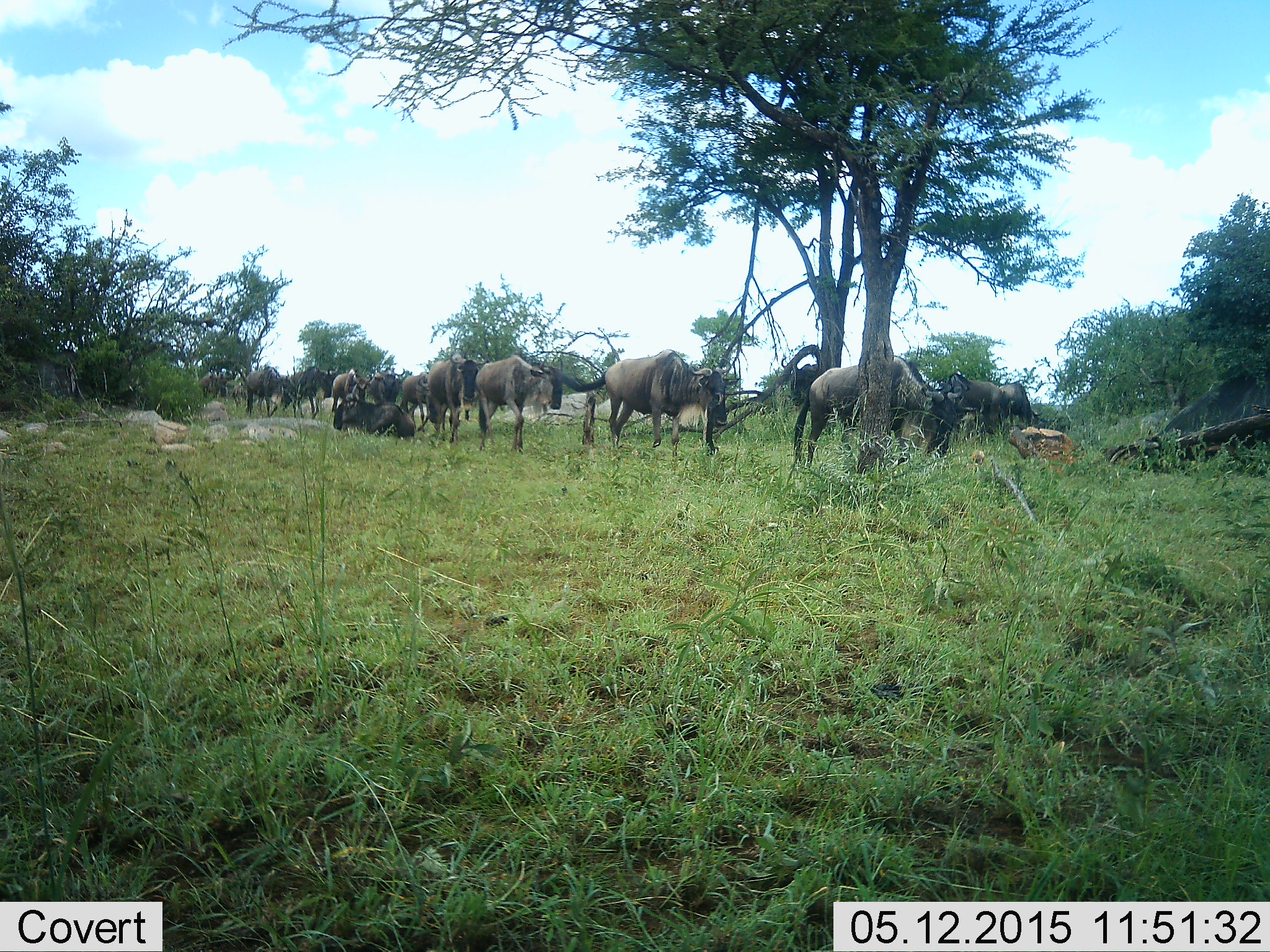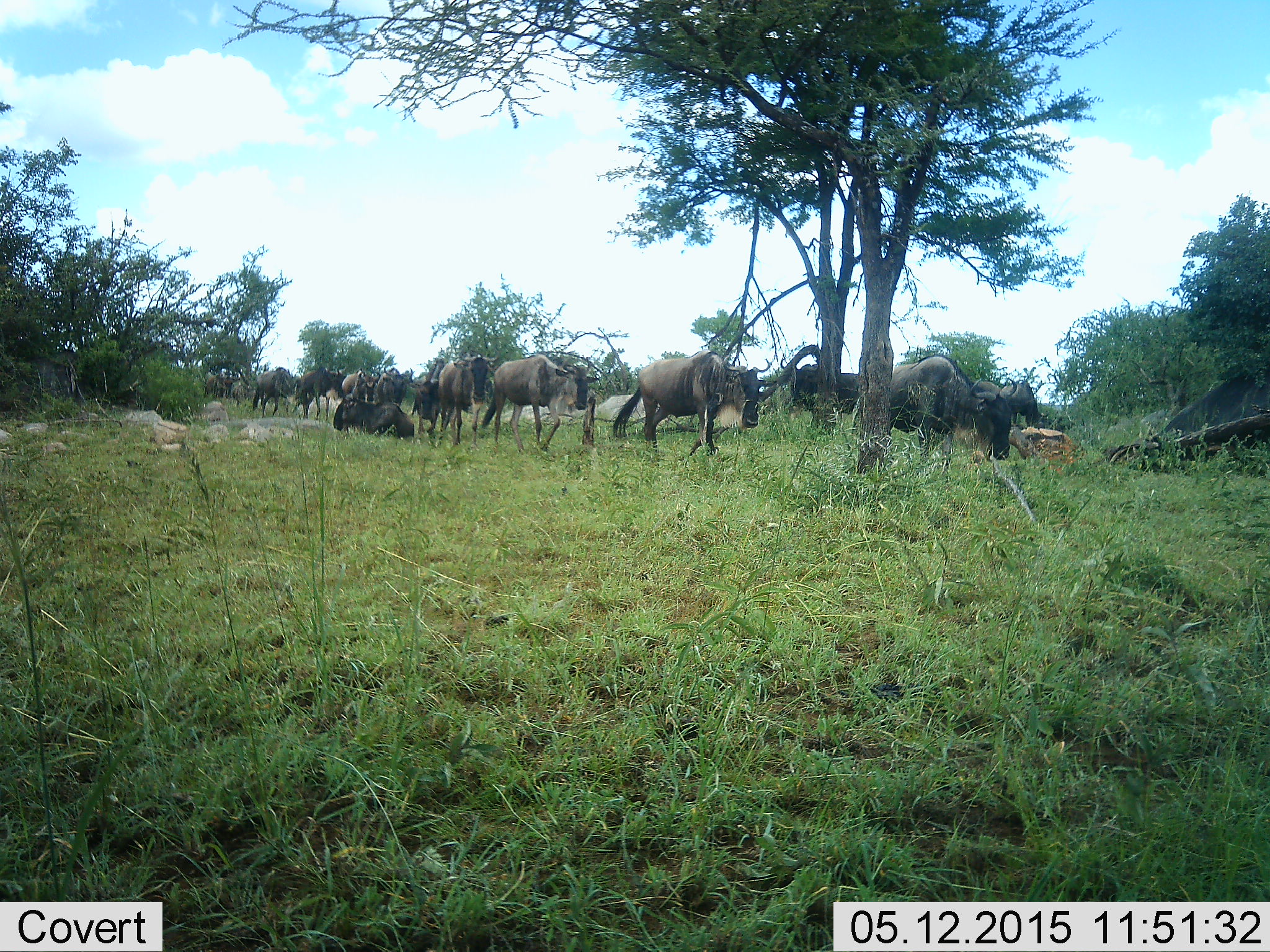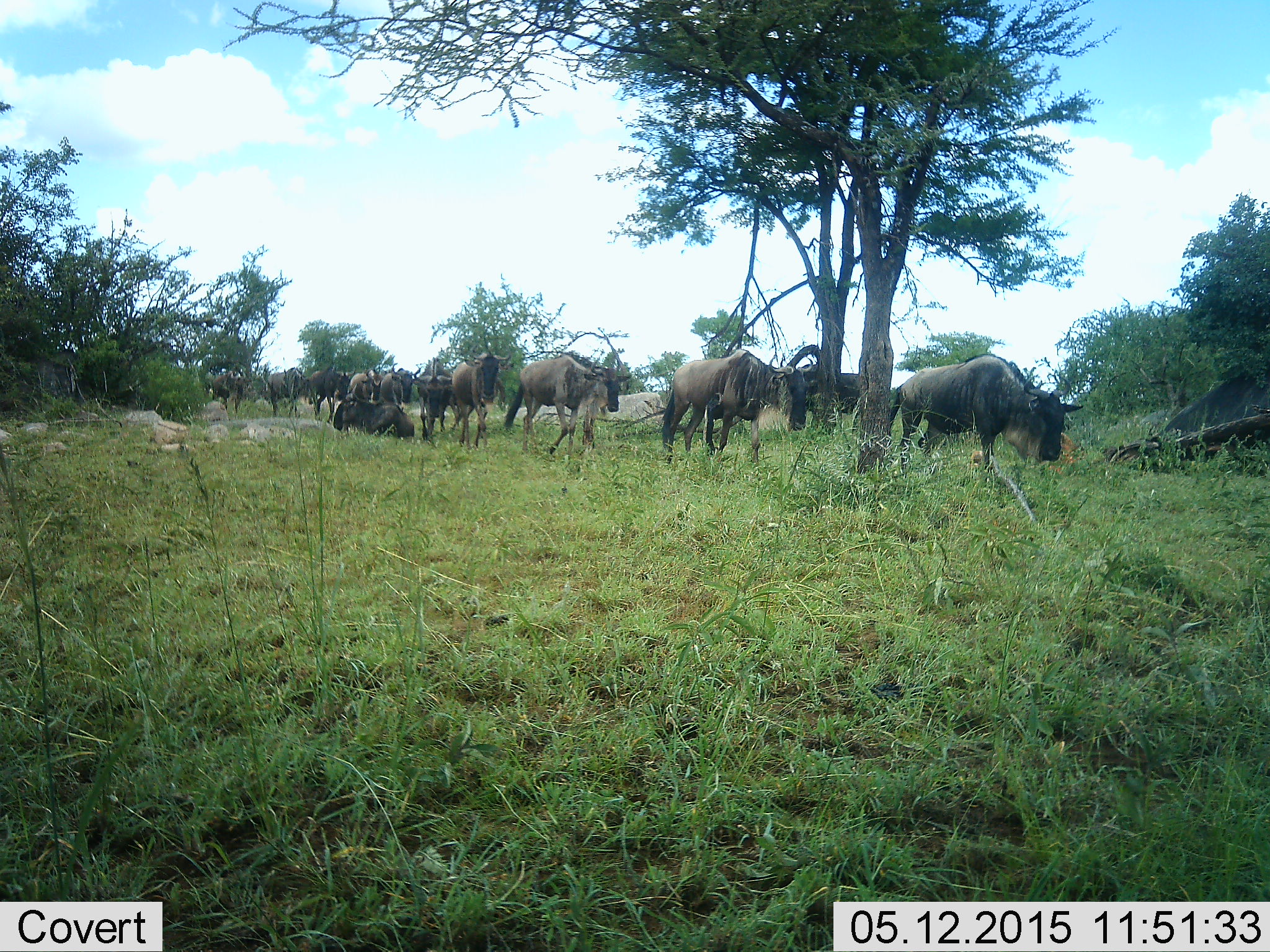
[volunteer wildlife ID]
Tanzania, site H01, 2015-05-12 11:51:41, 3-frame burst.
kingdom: Animalia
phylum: Chordata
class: Mammalia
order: Artiodactyla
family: Bovidae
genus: Connochaetes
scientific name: Connochaetes taurinus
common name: blue wildebeest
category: wildebeest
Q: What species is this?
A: Wildebeest (blue wildebeest) (Connochaetes taurinus).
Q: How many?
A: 11-50.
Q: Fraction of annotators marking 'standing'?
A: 10%.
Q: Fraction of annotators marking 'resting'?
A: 20%.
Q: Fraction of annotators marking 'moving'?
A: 100%.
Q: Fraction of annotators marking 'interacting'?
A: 0%.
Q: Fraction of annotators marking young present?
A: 0%.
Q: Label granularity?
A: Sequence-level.